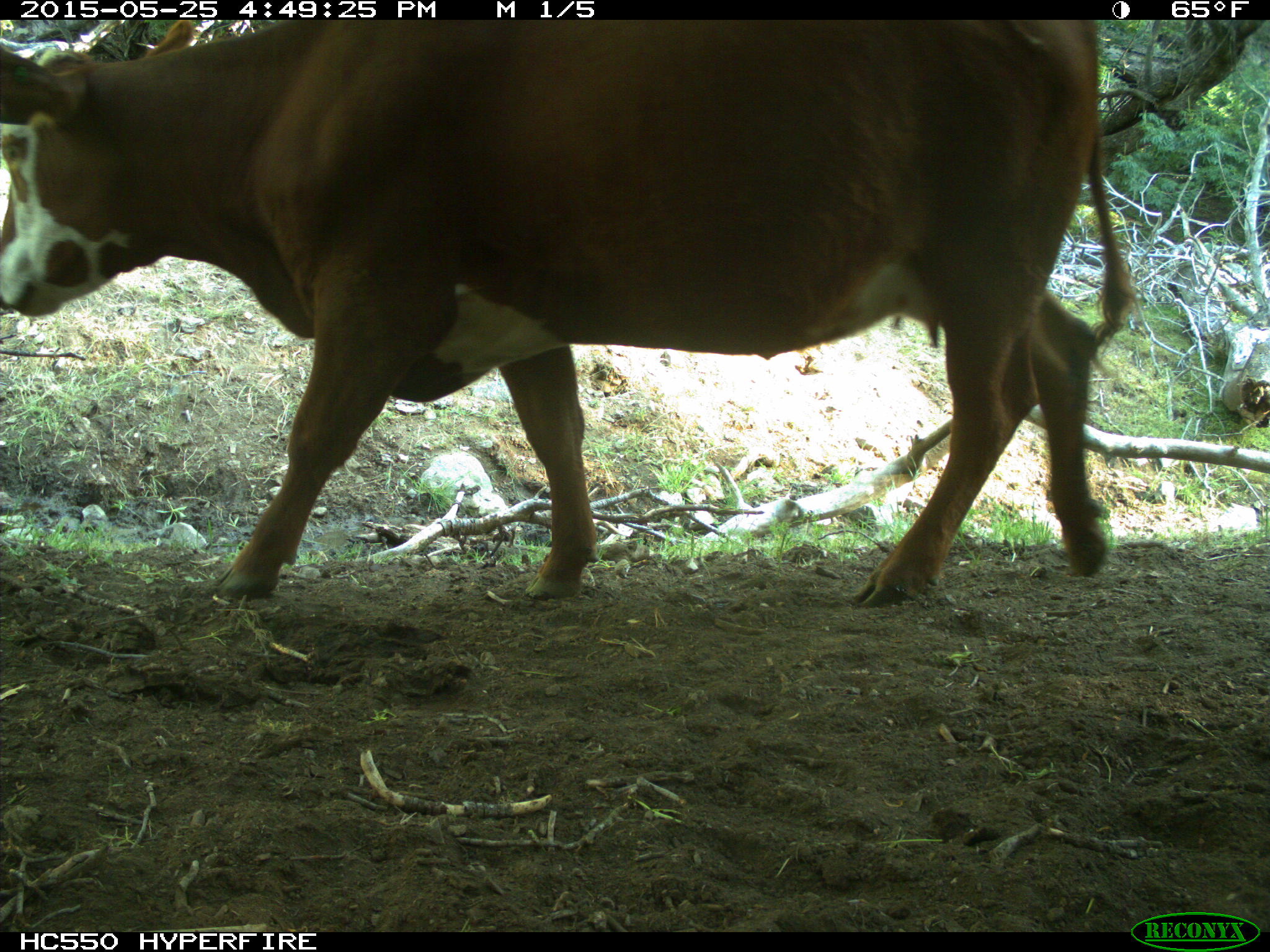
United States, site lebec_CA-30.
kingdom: Animalia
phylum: Chordata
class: Mammalia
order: Artiodactyla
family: Bovidae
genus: Bos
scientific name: Bos taurus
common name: domestic cow